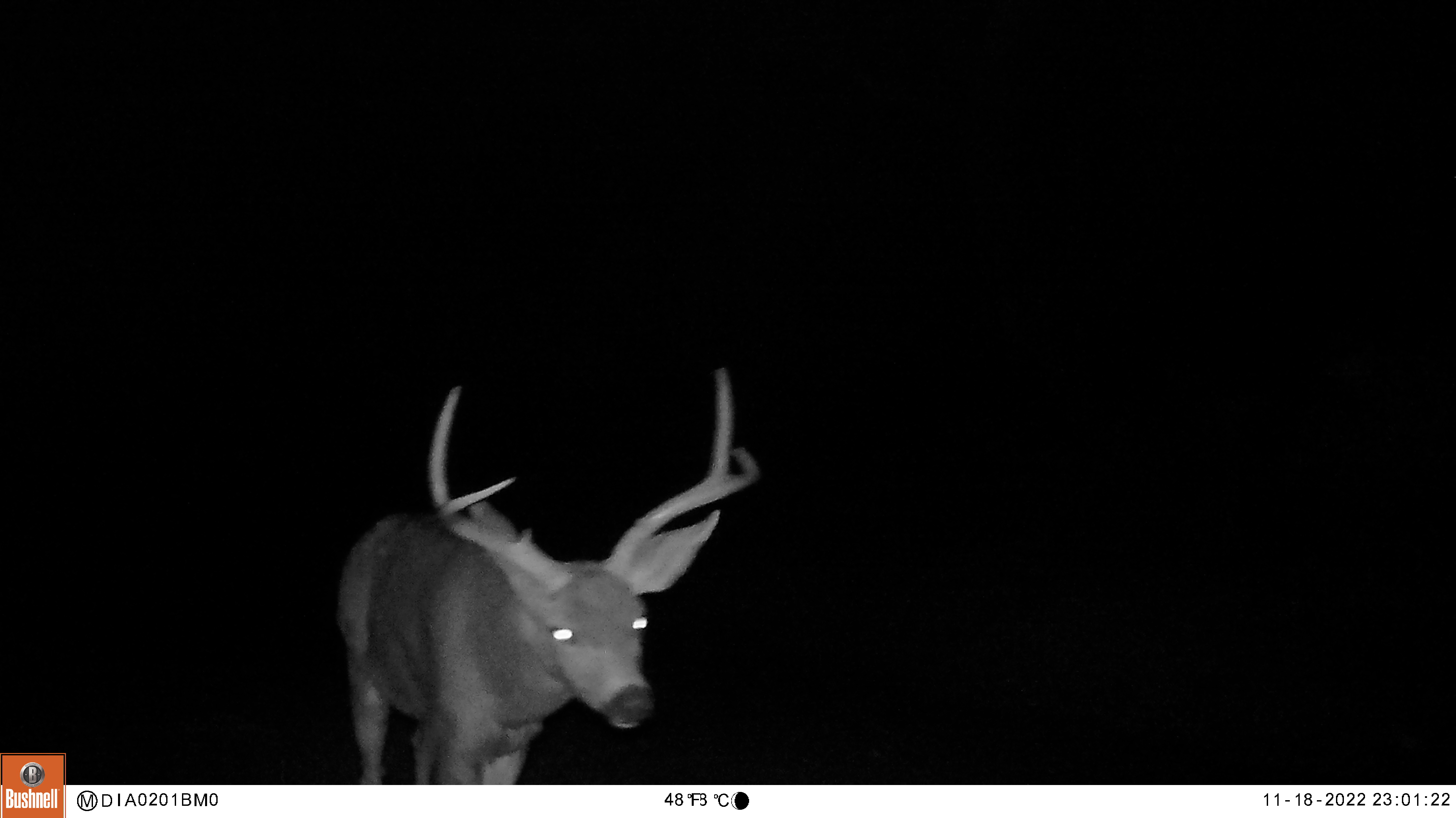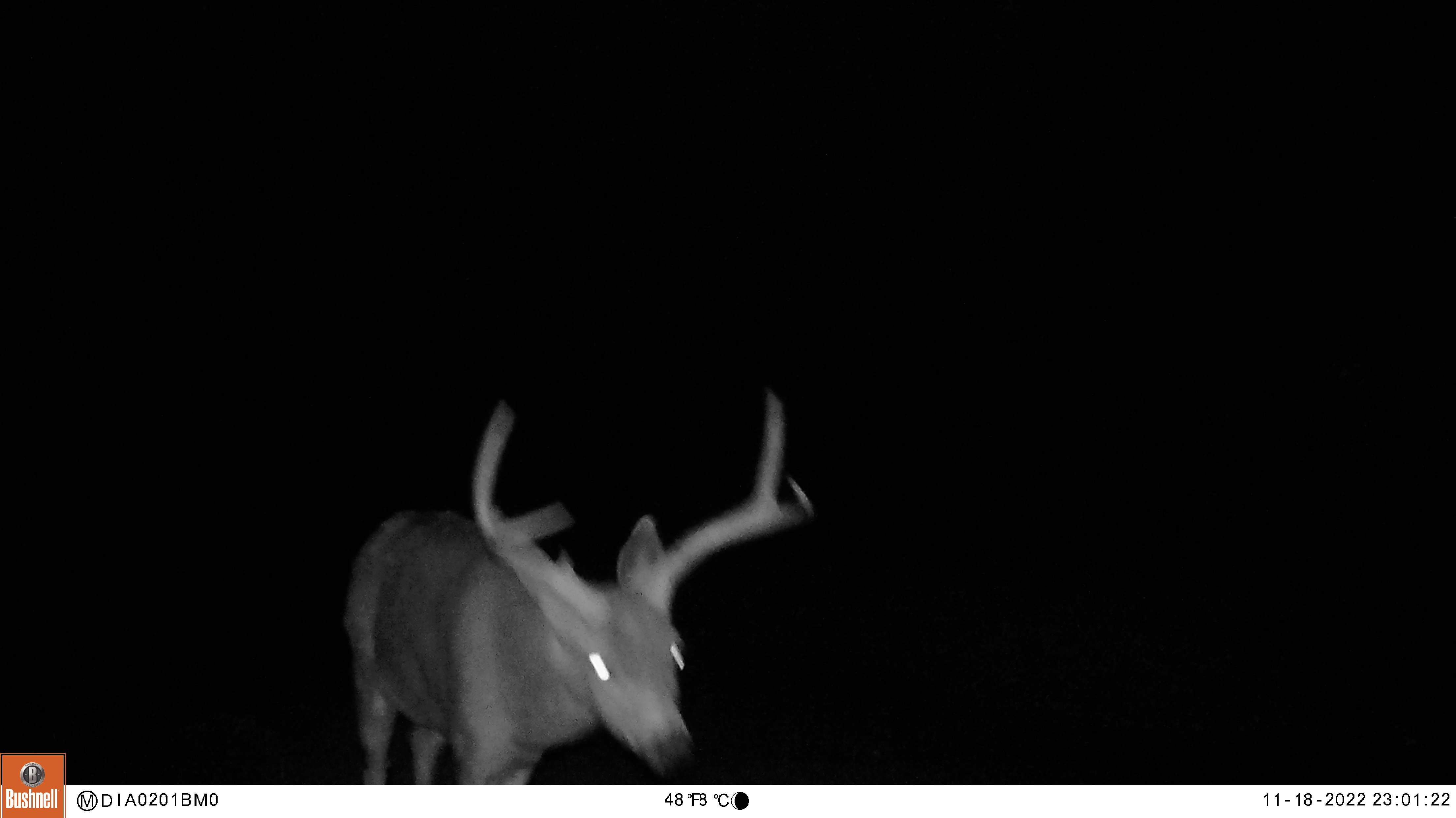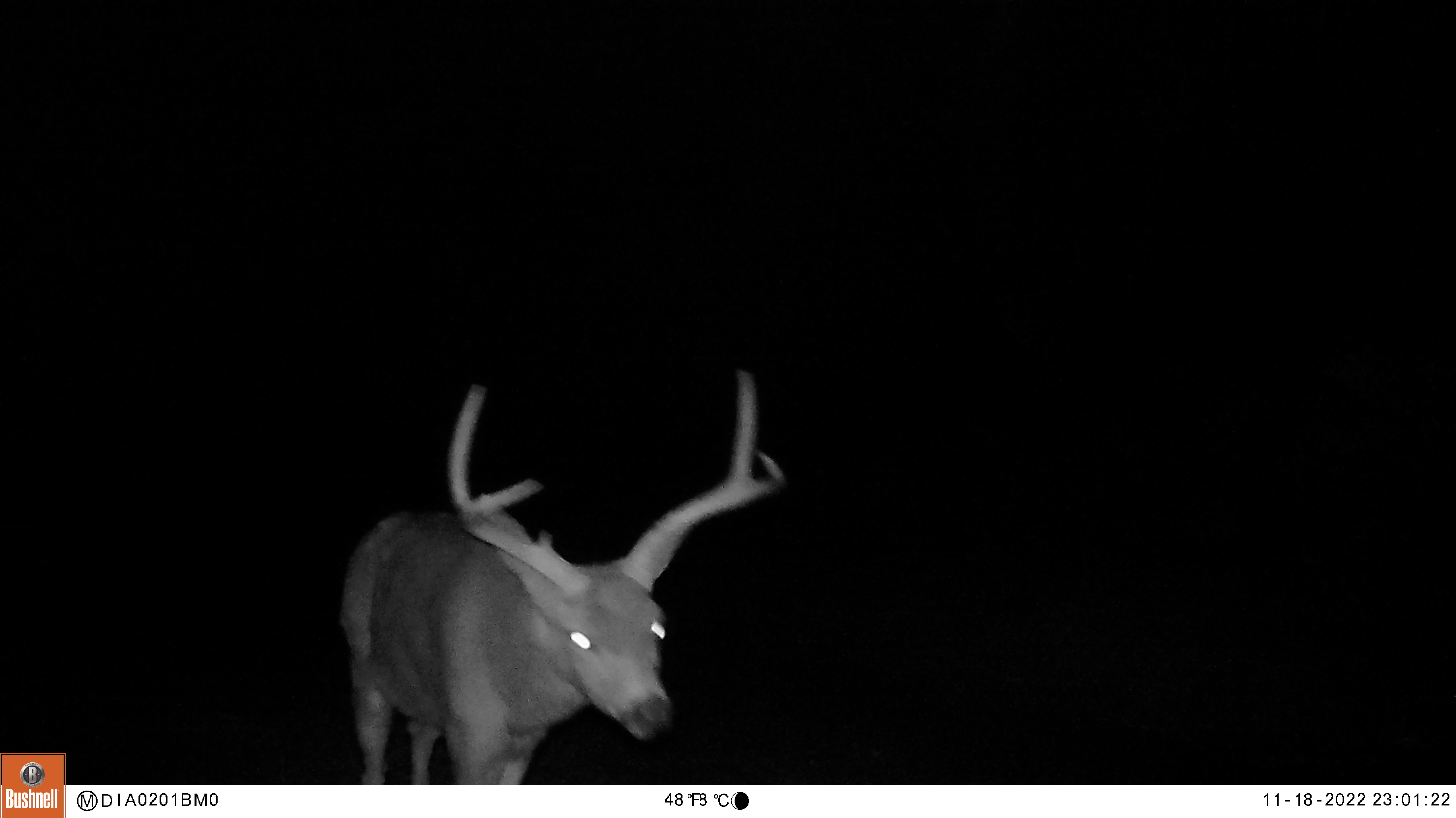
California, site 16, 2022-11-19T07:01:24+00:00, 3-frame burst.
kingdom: Animalia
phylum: Chordata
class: Mammalia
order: Artiodactyla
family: Cervidae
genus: Odocoileus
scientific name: Odocoileus hemionus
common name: mule deer